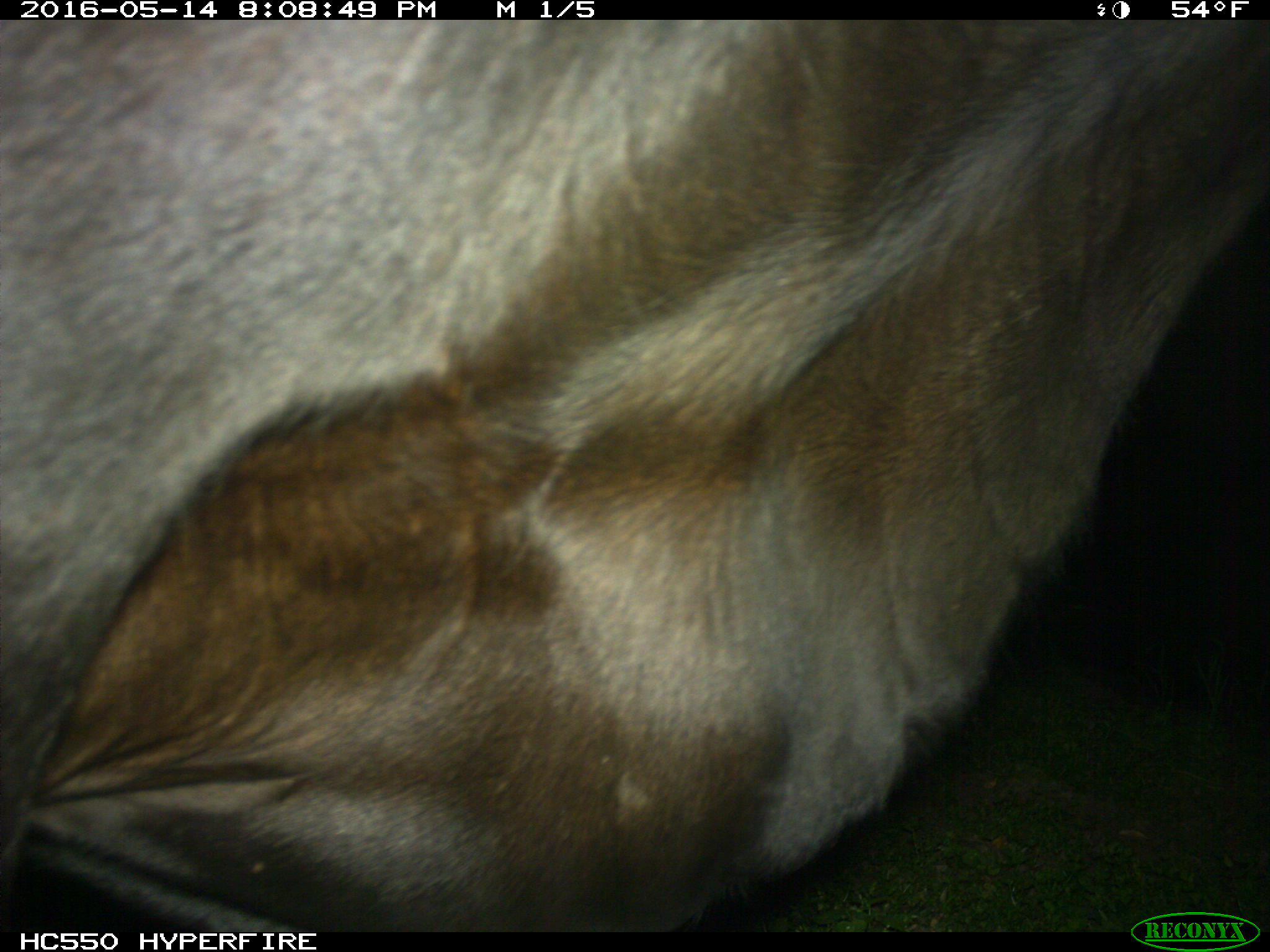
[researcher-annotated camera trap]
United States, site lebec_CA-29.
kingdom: Animalia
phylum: Chordata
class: Mammalia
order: Artiodactyla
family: Bovidae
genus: Bos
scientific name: Bos taurus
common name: domestic cow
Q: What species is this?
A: Bos taurus (domestic cow).